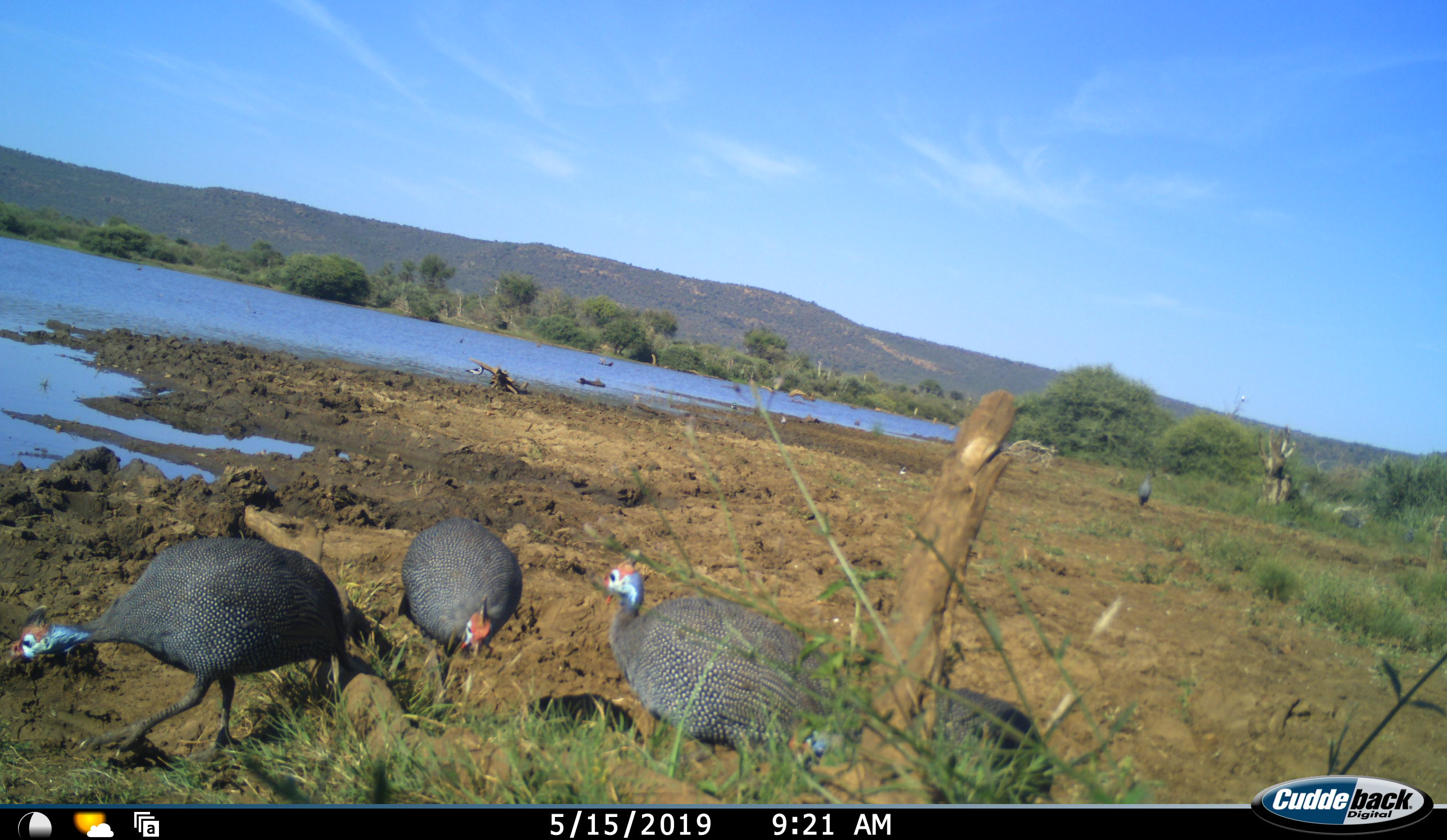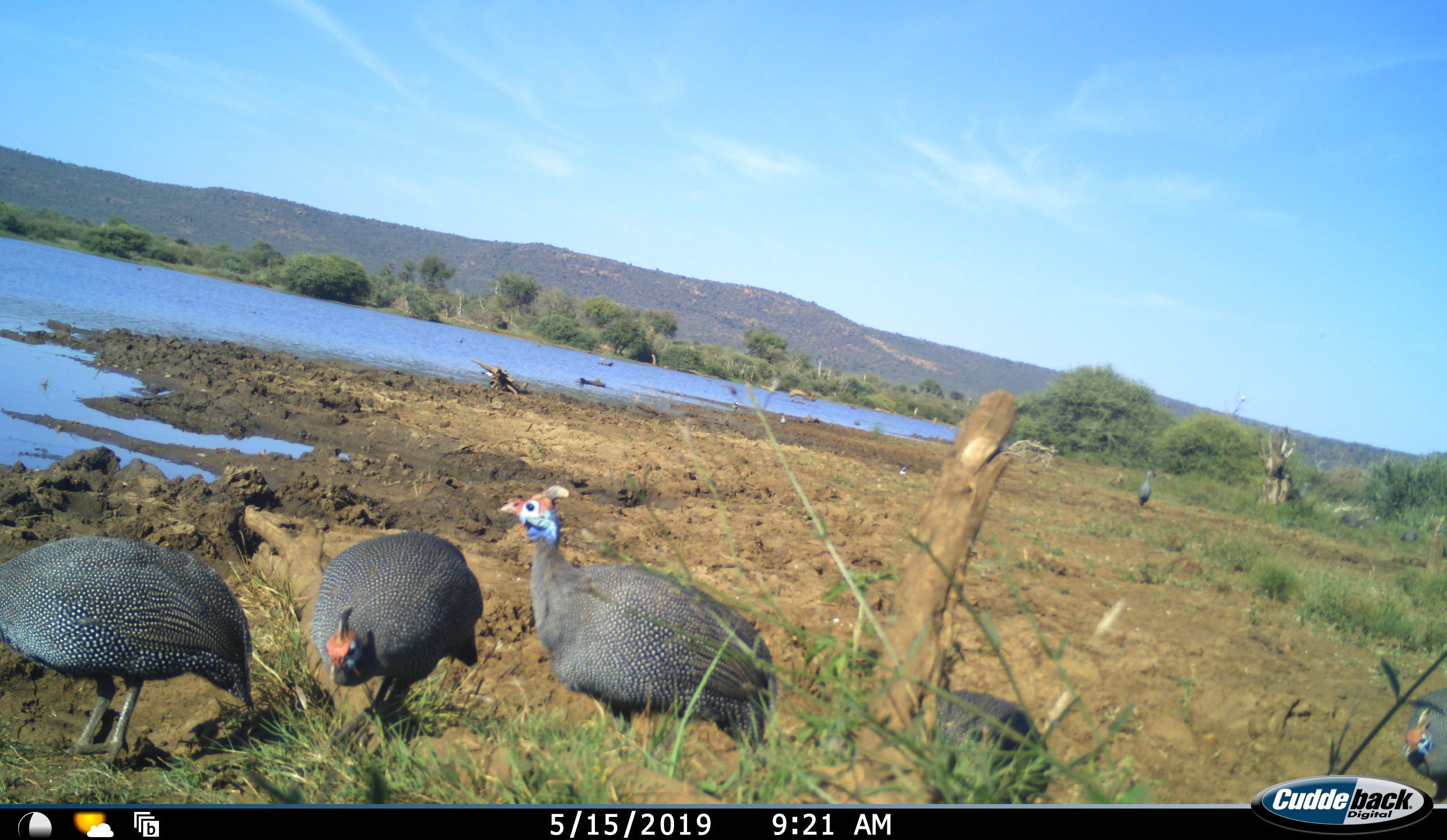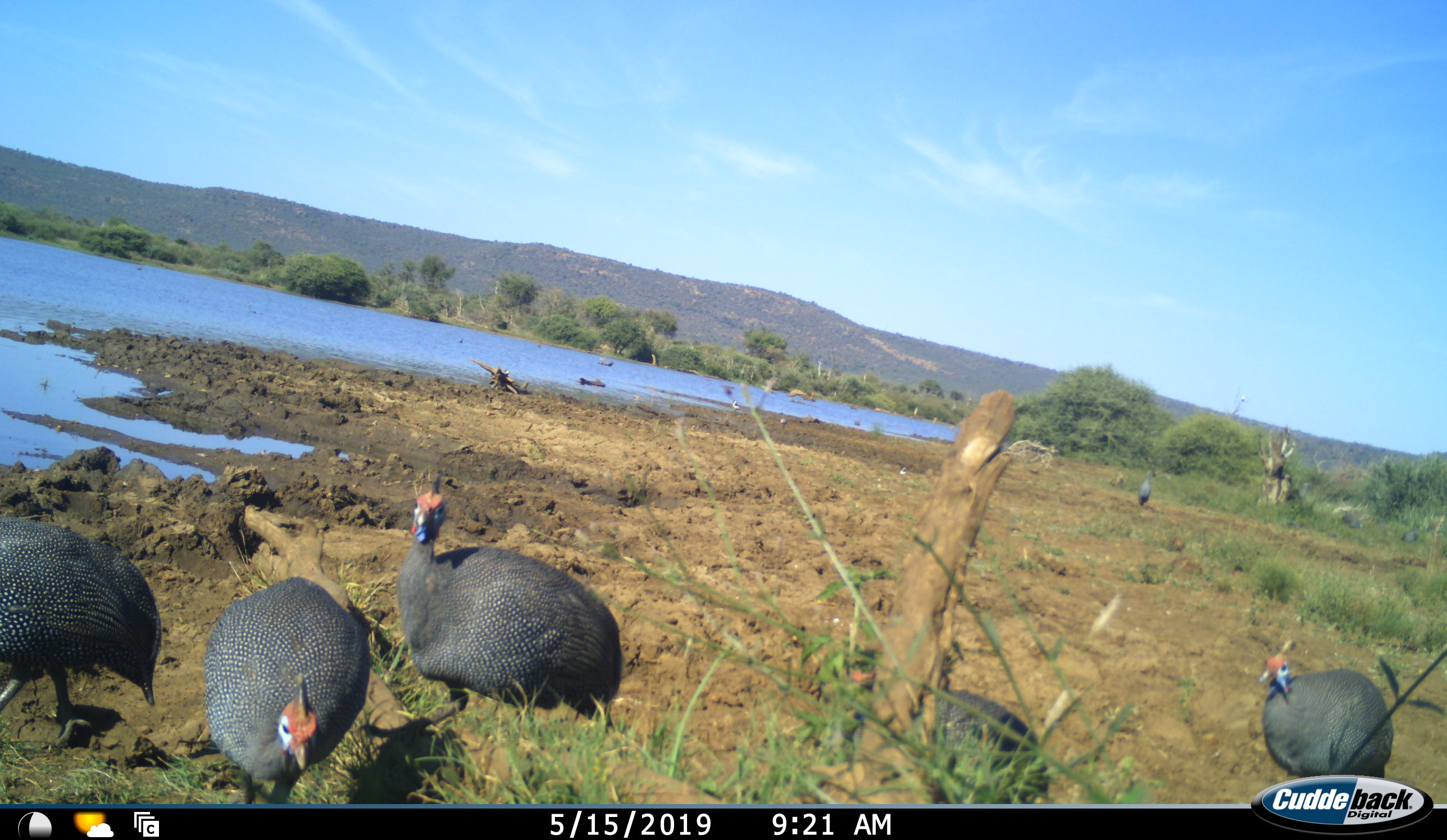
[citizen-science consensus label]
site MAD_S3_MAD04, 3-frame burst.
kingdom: Animalia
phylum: Chordata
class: Aves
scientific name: Aves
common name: bird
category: birdother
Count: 6.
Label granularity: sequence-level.